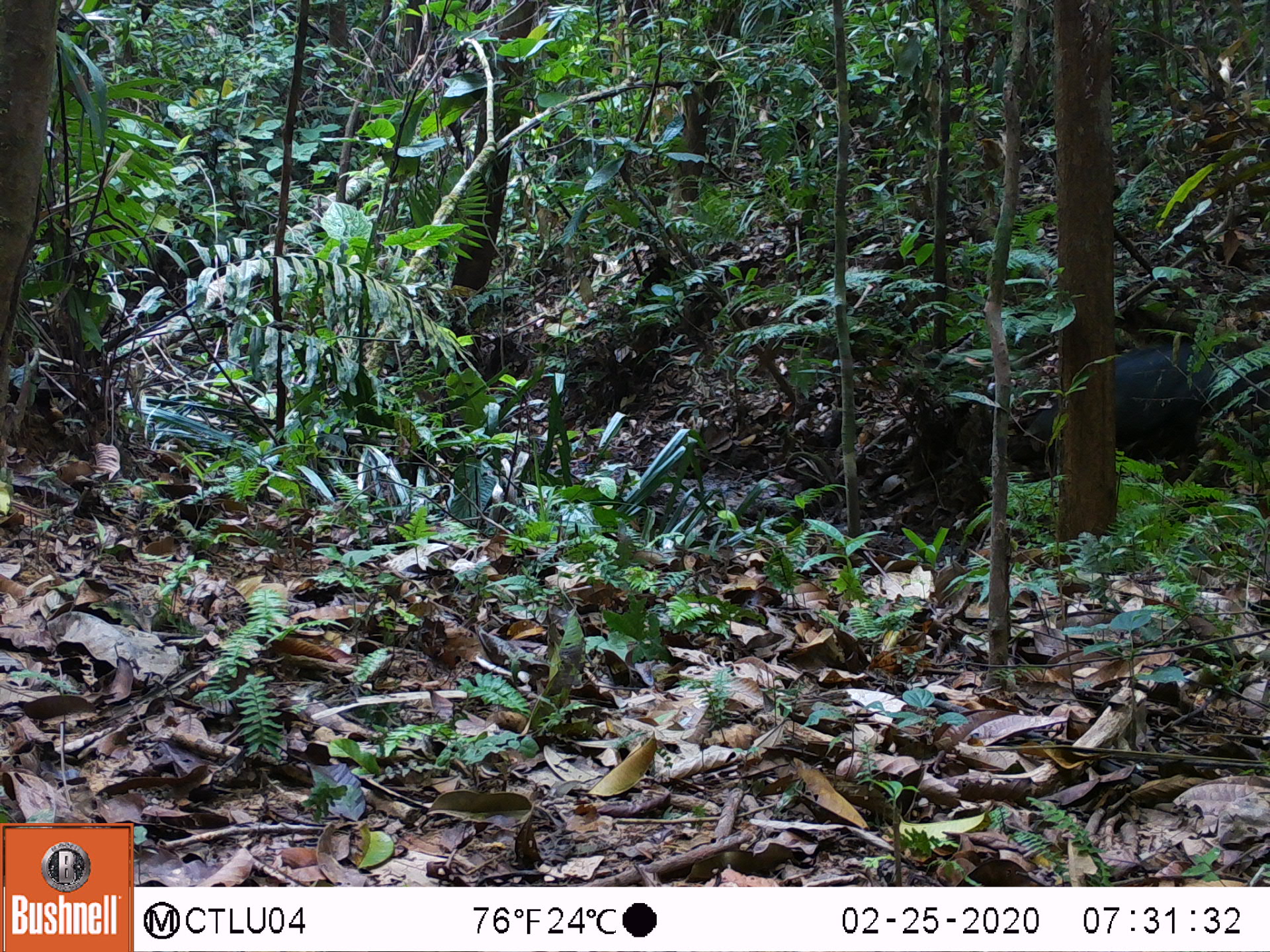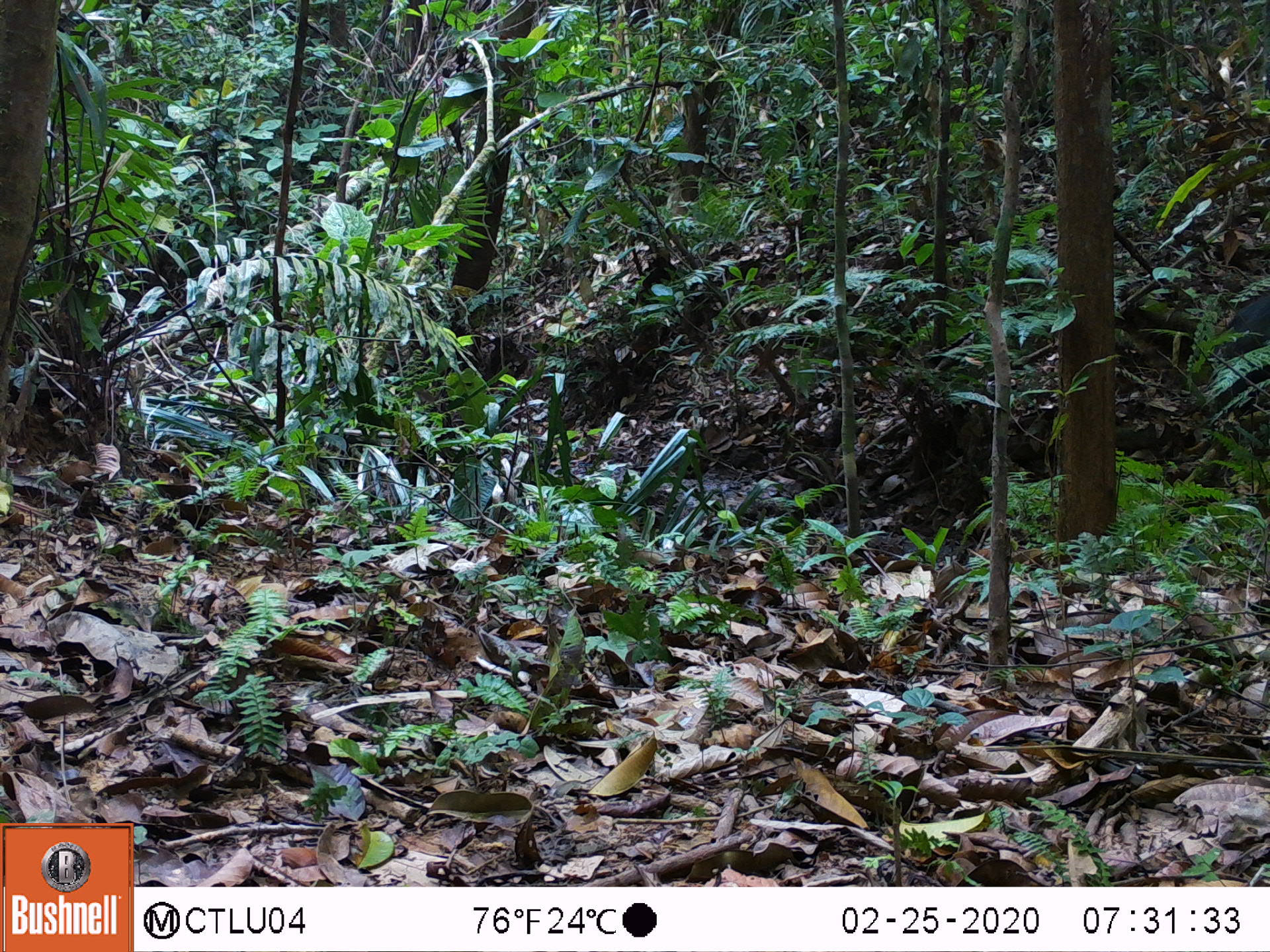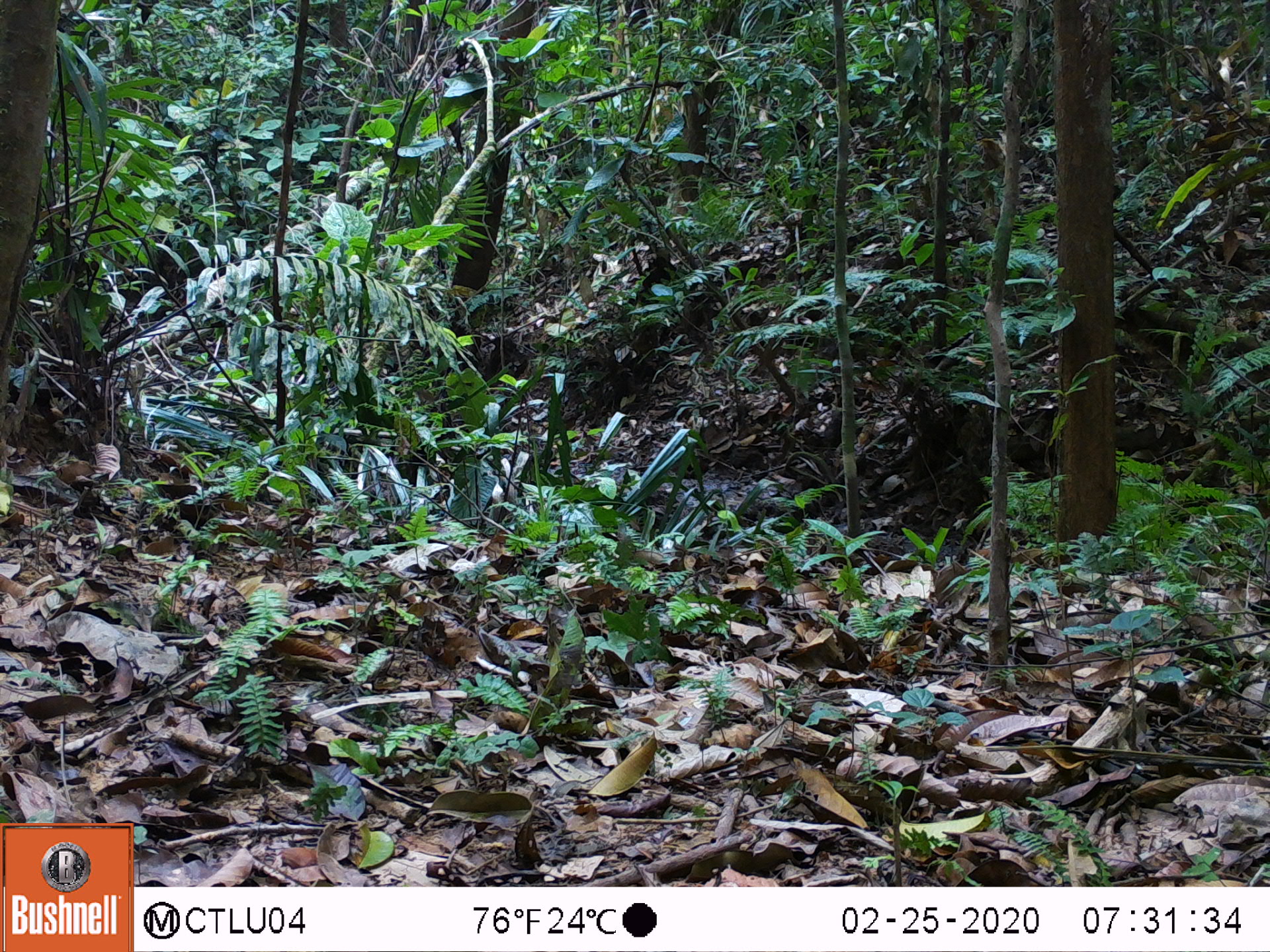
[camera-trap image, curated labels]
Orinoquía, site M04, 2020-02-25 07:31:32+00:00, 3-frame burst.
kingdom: Animalia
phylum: Chordata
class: Mammalia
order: Artiodactyla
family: Tayassuidae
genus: Pecari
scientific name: Pecari tajacu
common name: collared peccary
Collared peccary (Pecari tajacu).